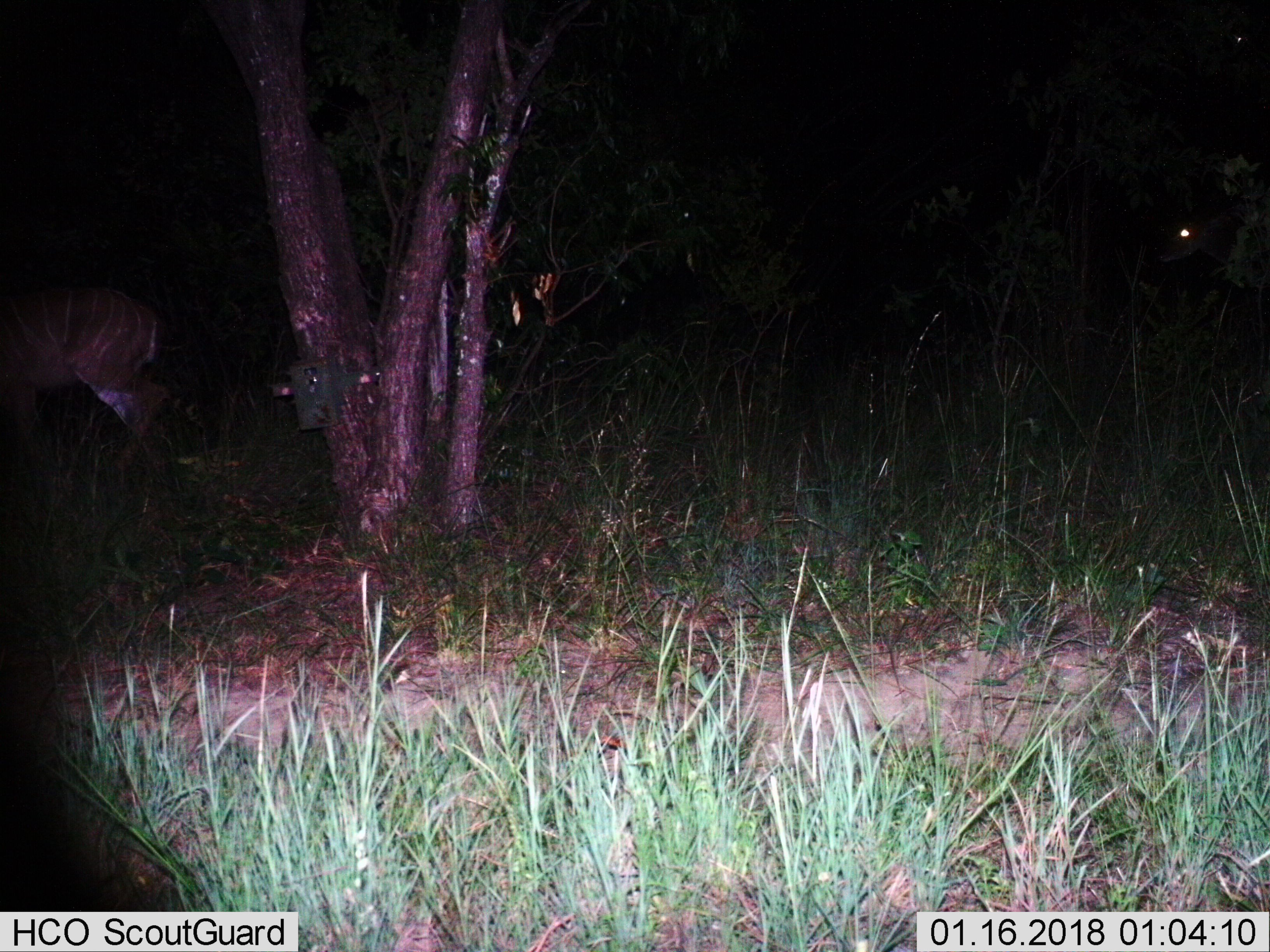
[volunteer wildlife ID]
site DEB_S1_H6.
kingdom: Animalia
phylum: Chordata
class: Mammalia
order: Artiodactyla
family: Bovidae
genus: Tragelaphus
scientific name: Tragelaphus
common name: kudu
Kudu (Tragelaphus), count 2. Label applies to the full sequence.